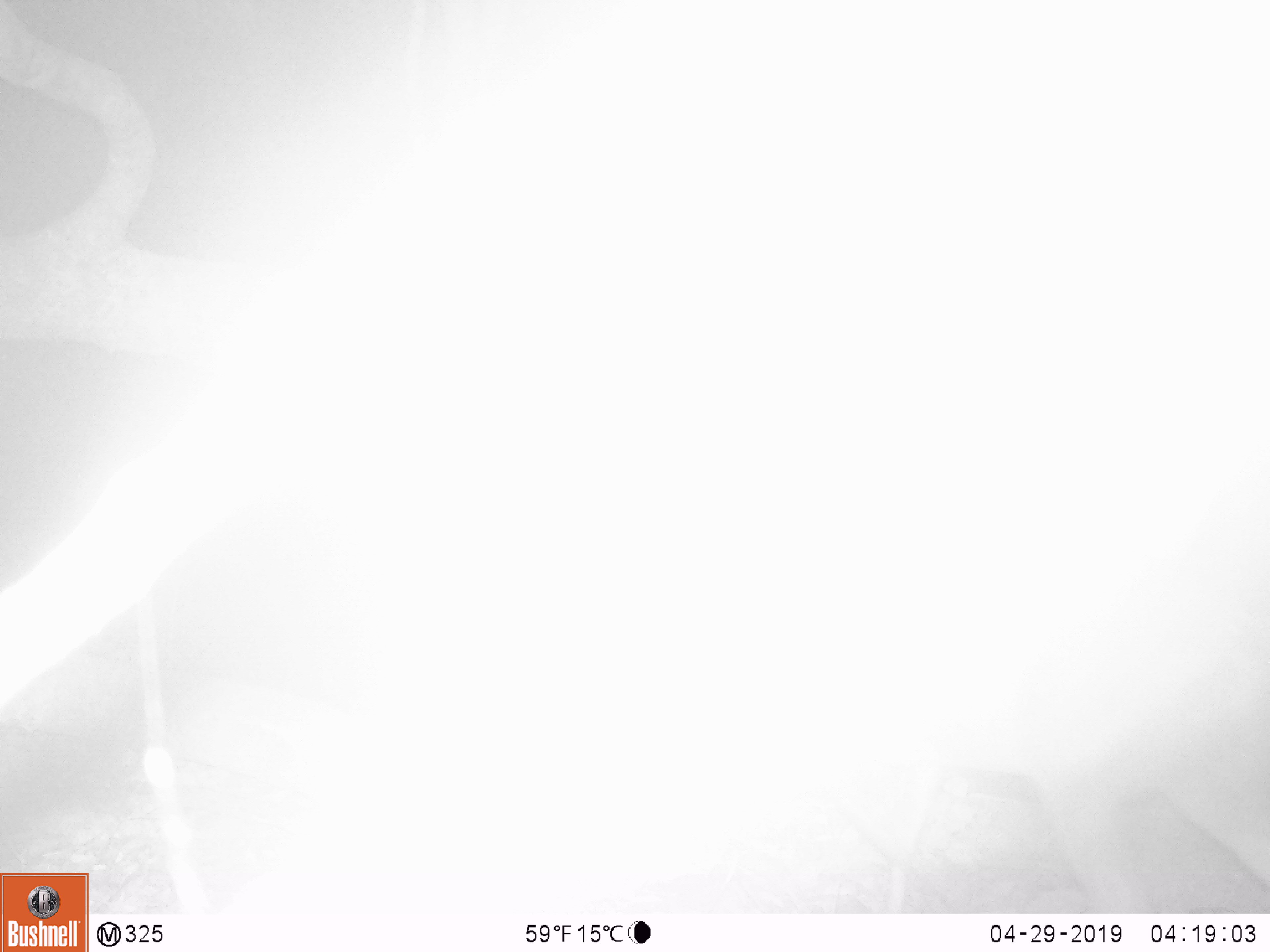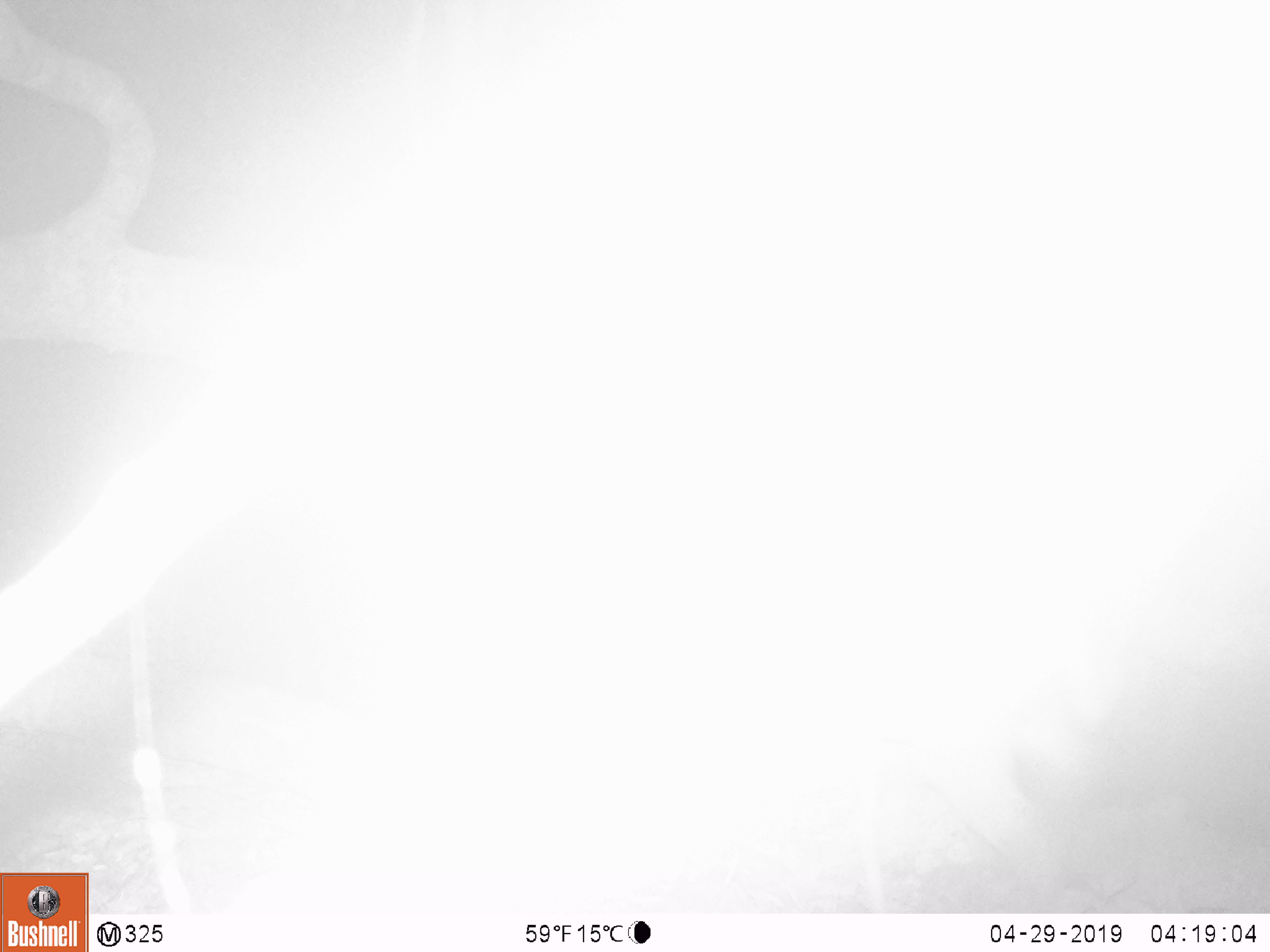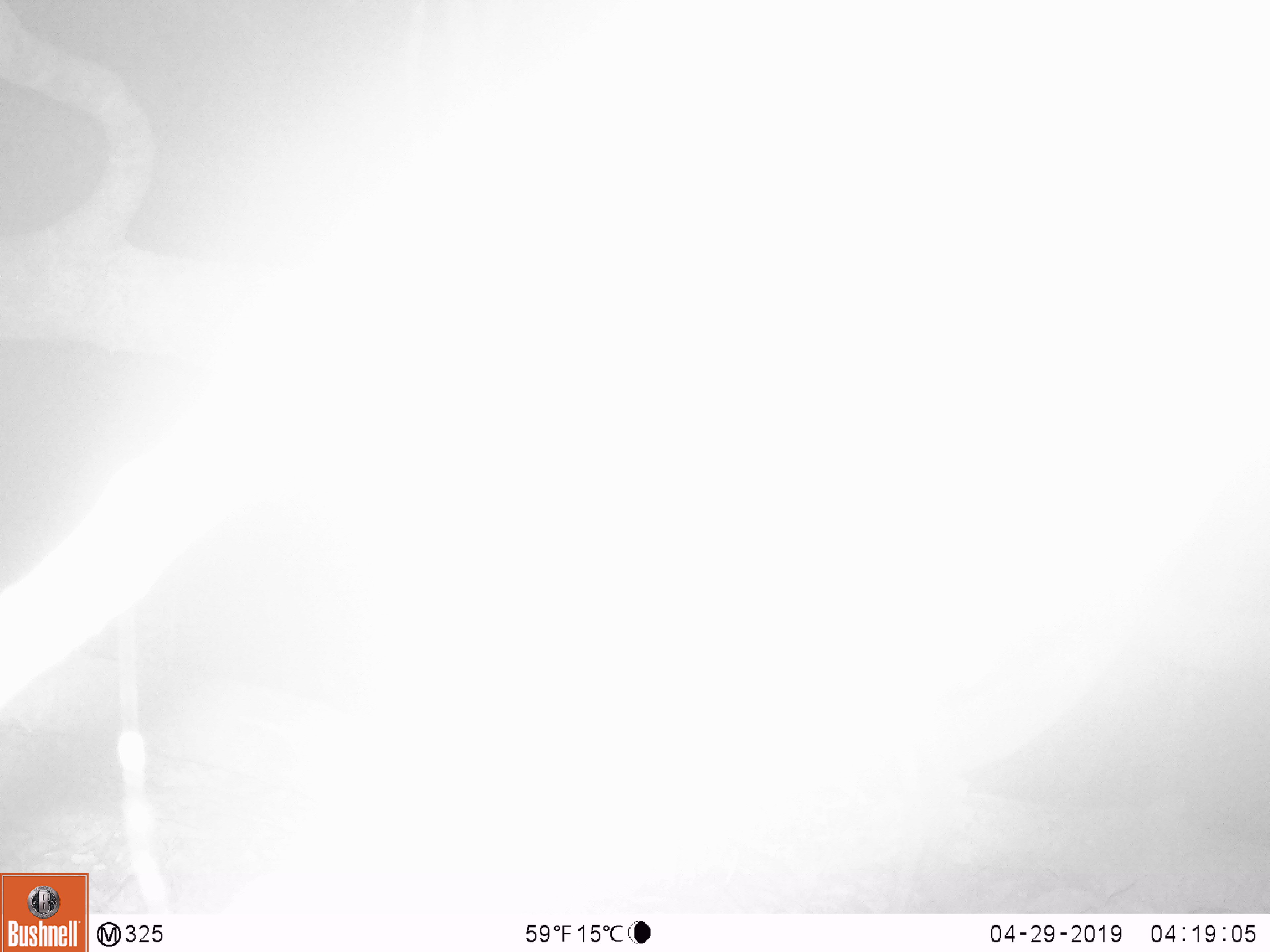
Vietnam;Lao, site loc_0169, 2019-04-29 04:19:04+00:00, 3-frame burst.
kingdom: Animalia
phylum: Chordata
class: Mammalia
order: Artiodactyla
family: Cervidae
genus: Muntiacus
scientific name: Muntiacus vuquangensis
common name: large-antlered muntjac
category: large antlered muntjac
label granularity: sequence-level